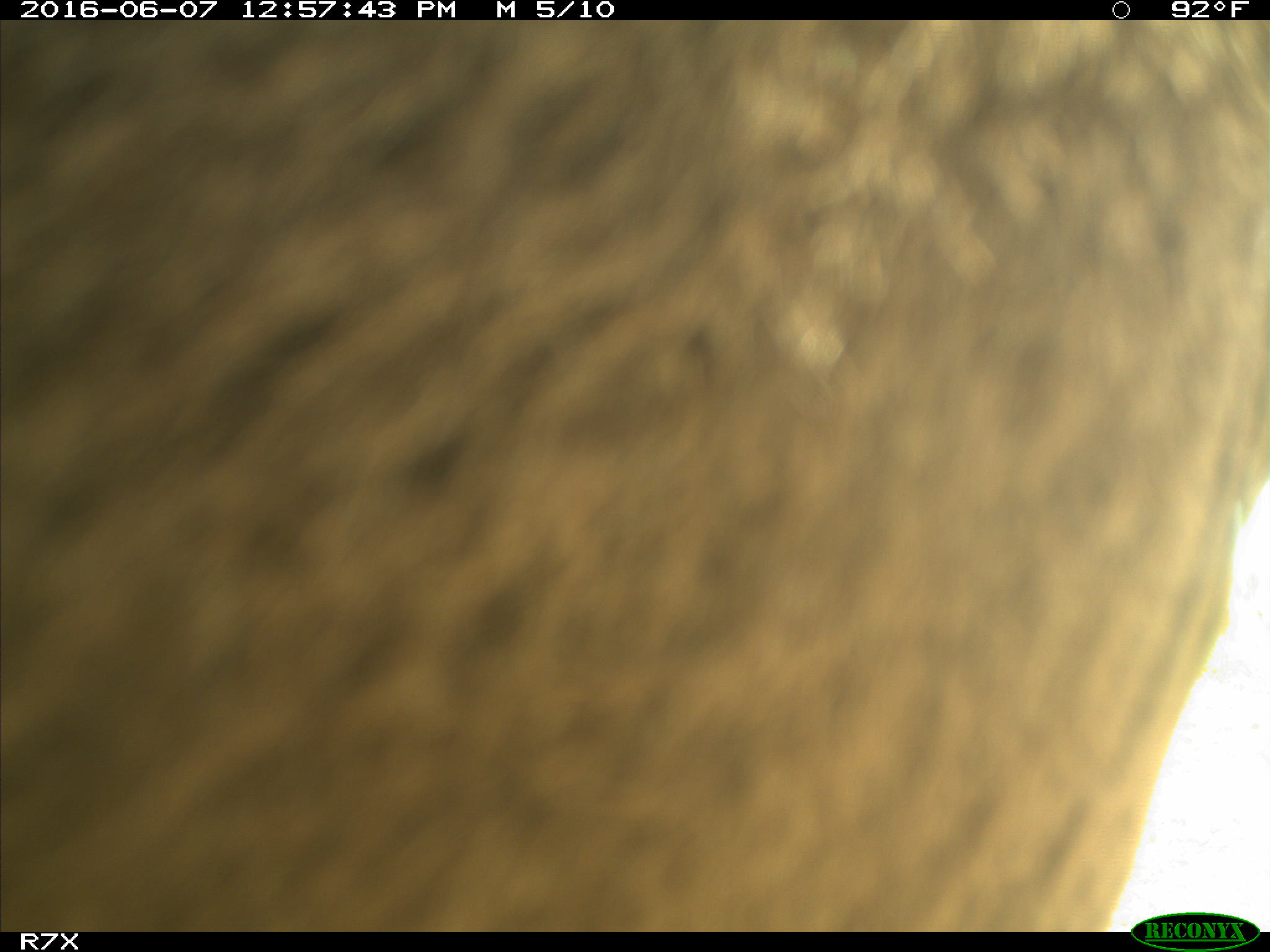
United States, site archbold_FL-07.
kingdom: Animalia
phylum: Chordata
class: Mammalia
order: Artiodactyla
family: Bovidae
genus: Bos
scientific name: Bos taurus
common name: domestic cow